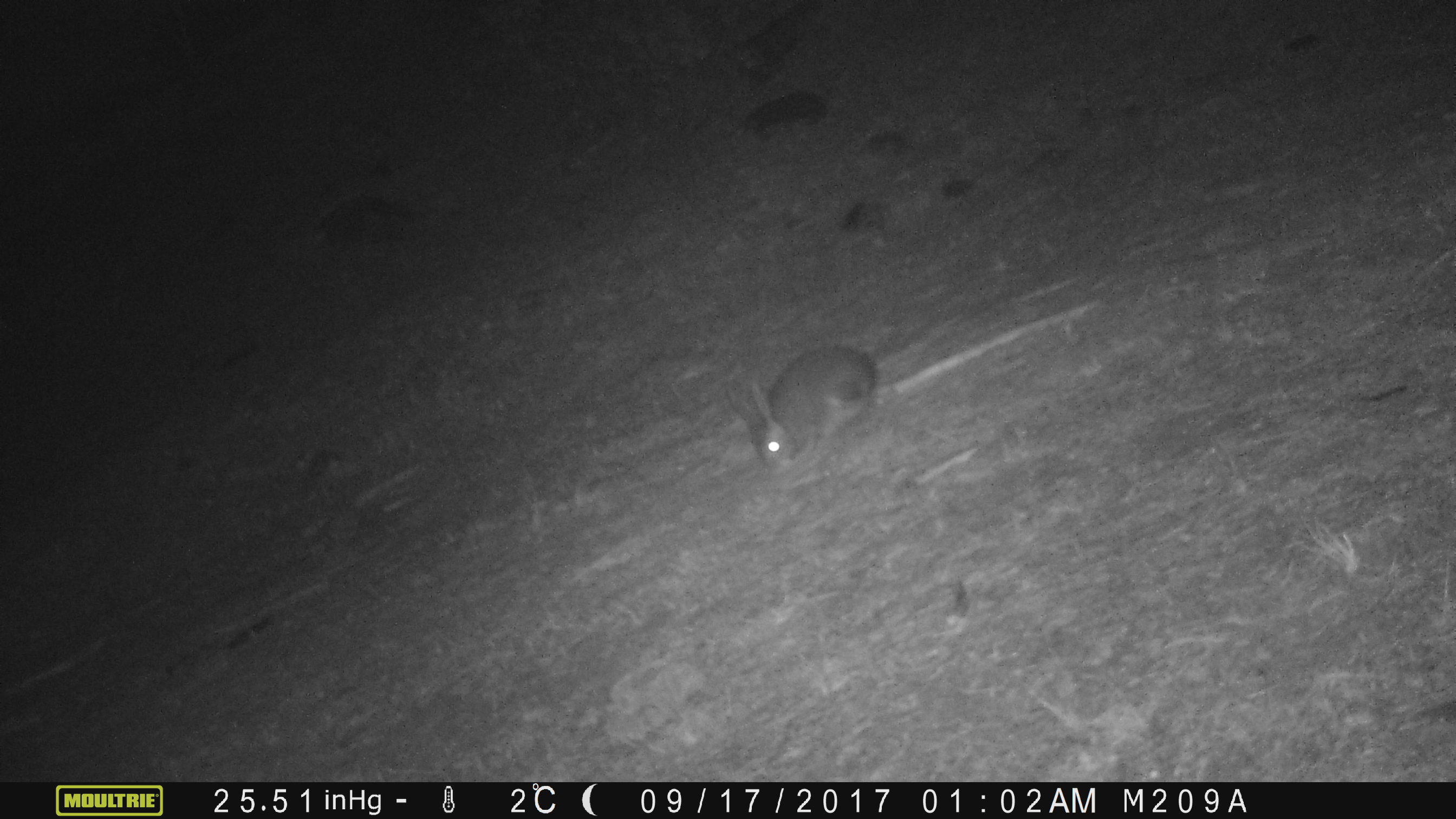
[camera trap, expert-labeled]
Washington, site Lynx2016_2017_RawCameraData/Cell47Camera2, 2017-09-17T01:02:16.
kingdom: Animalia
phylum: Chordata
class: Mammalia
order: Lagomorpha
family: Leporidae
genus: Lepus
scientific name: Lepus americanus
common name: snowshoe hare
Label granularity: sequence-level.